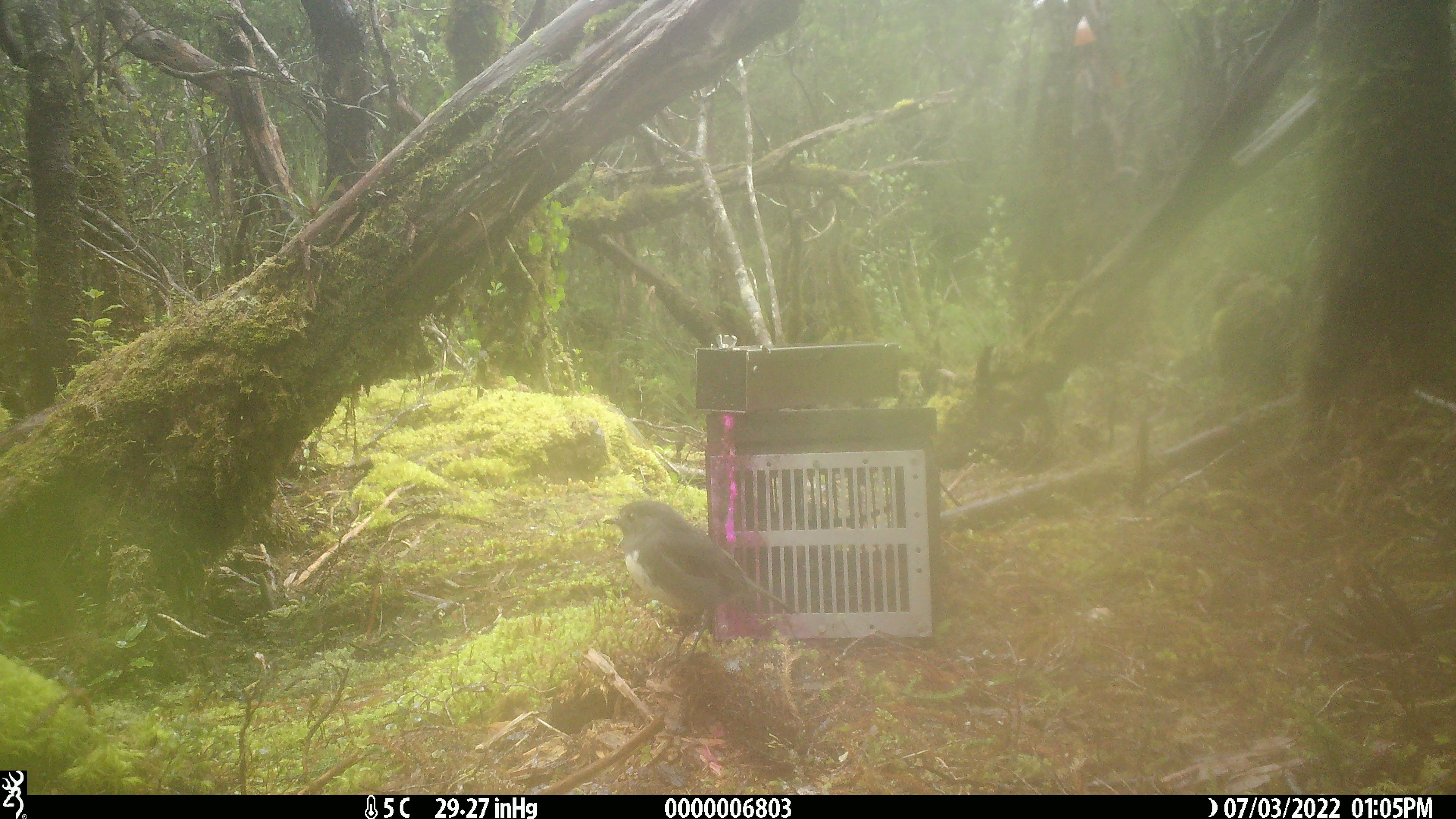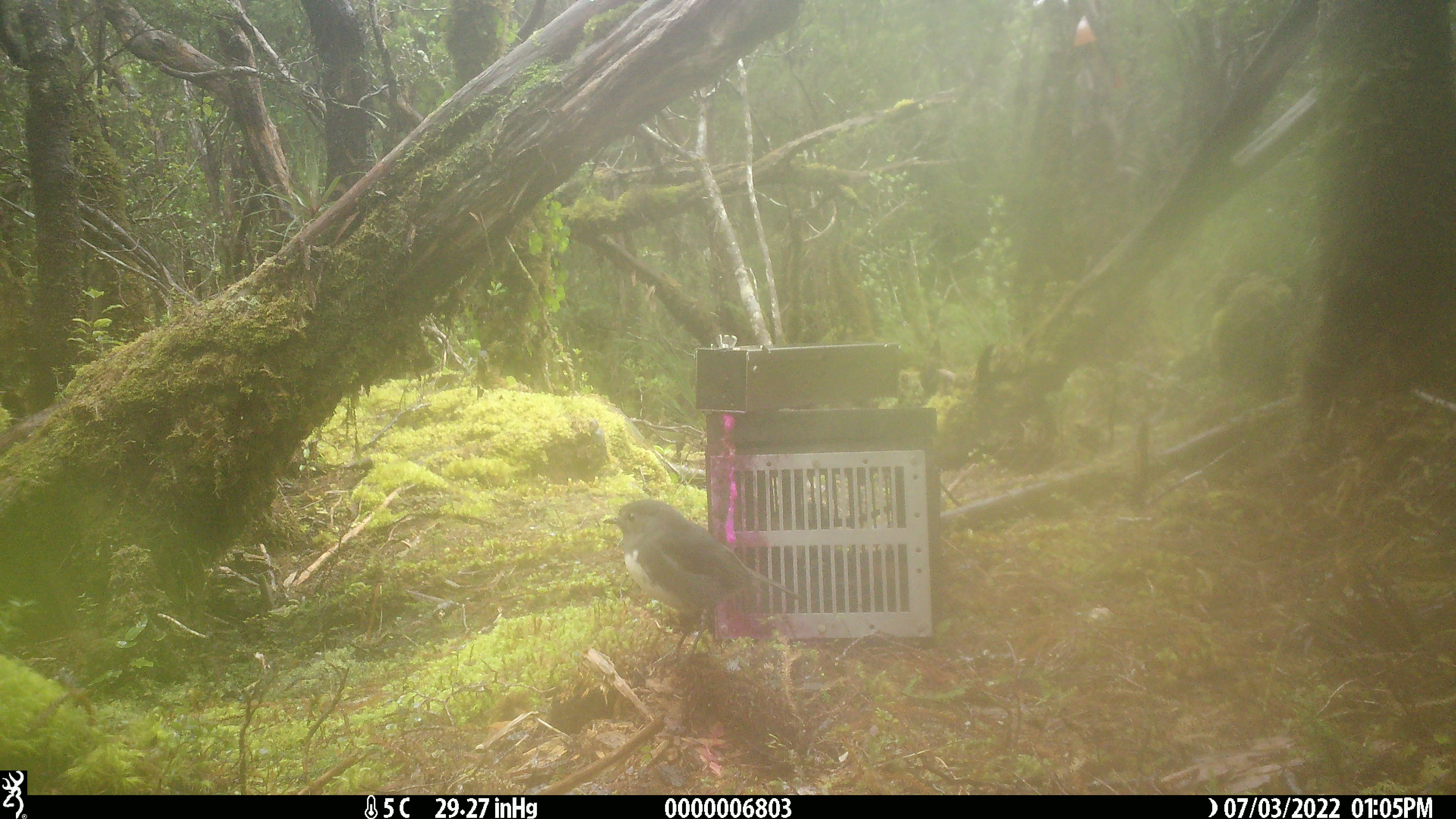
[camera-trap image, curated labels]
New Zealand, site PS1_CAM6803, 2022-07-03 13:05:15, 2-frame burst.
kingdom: Animalia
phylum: Chordata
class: Aves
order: Passeriformes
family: Petroicidae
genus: Petroica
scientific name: Petroica australis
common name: new zealand robin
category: robin